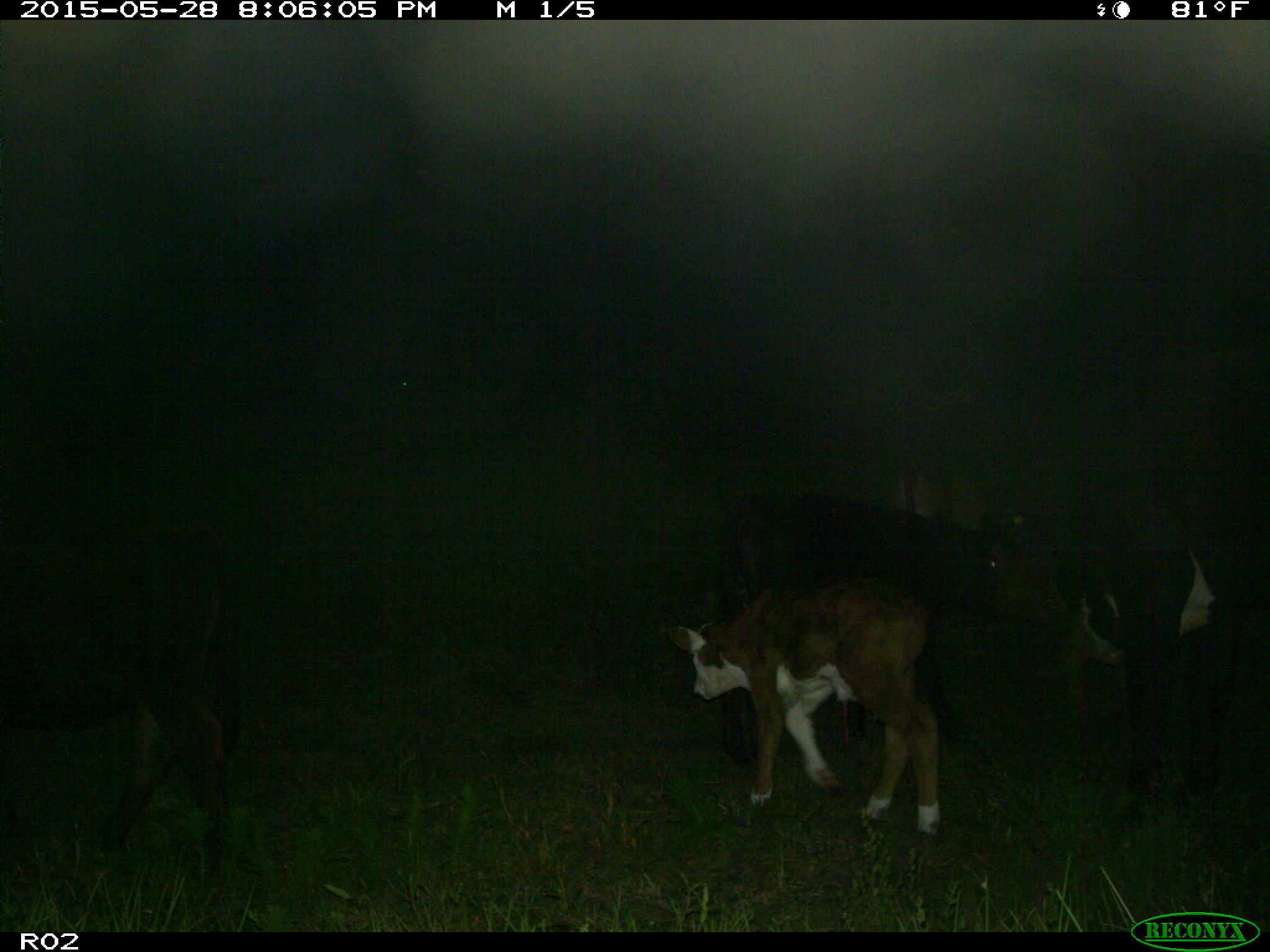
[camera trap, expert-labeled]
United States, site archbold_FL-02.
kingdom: Animalia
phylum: Chordata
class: Mammalia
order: Artiodactyla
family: Bovidae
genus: Bos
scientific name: Bos taurus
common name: domestic cow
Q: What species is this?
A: Bos taurus (domestic cow).